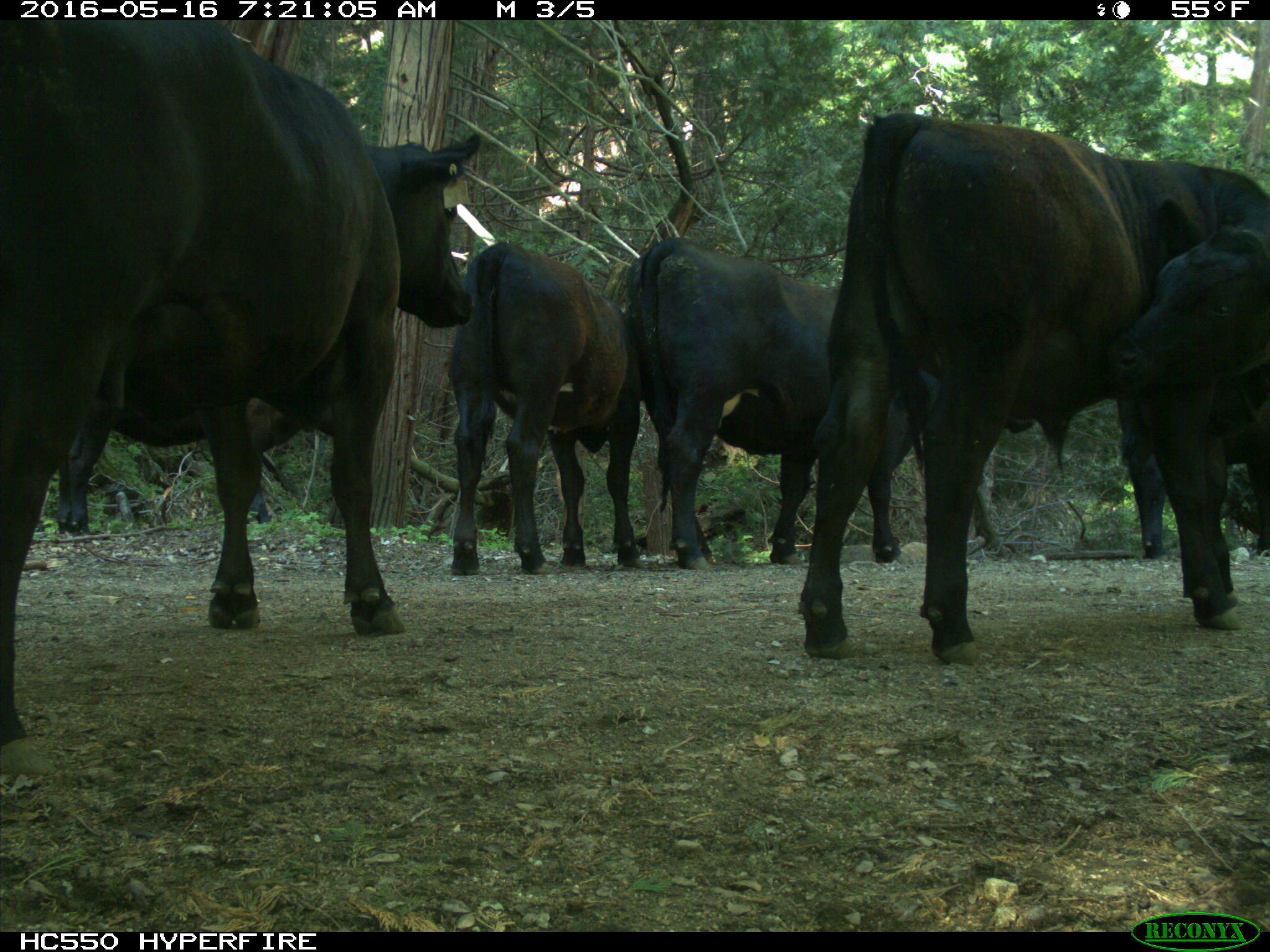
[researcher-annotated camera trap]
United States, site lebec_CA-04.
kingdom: Animalia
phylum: Chordata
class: Mammalia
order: Artiodactyla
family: Bovidae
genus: Bos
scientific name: Bos taurus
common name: domestic cow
Bos taurus (domestic cow).